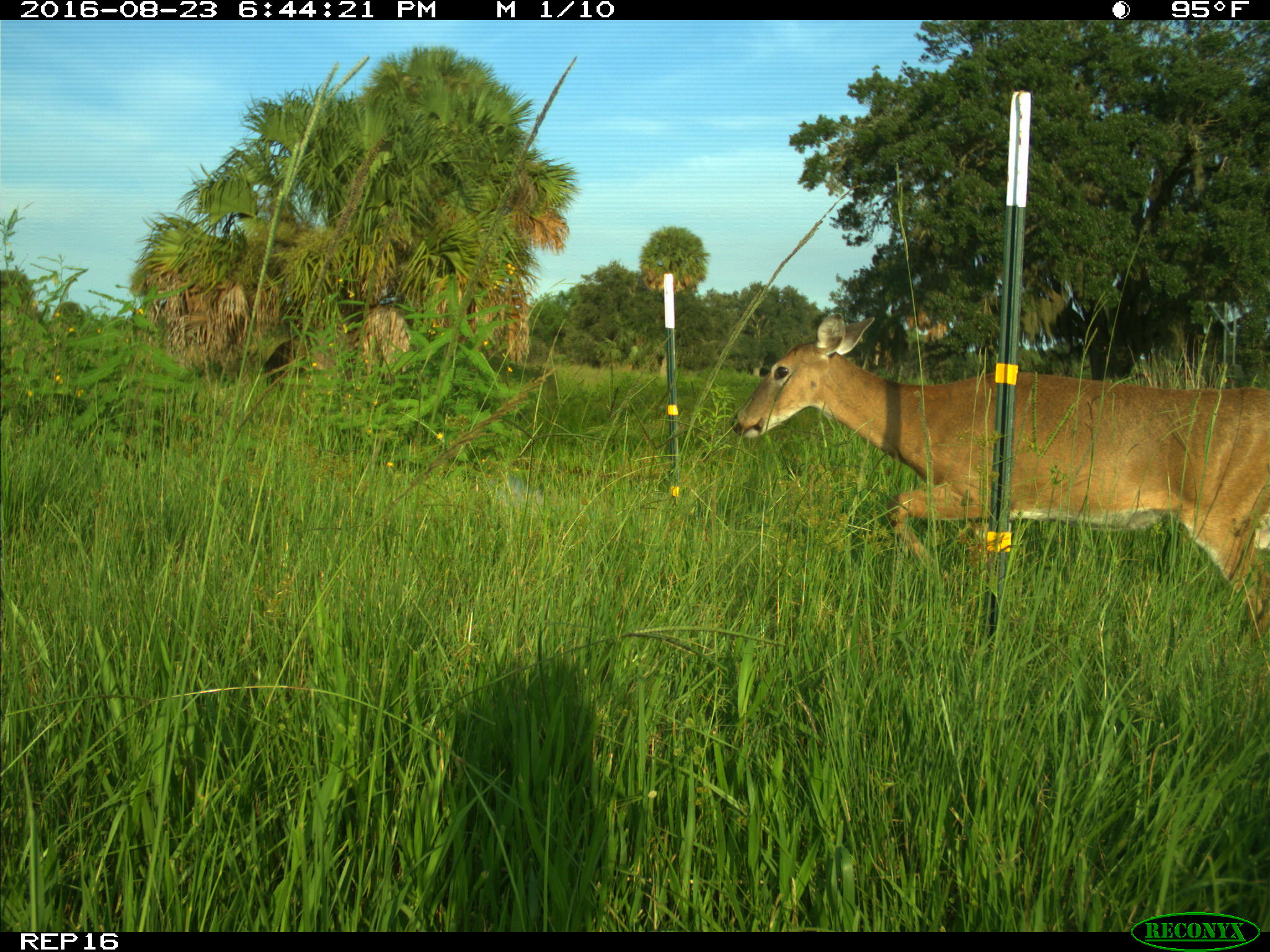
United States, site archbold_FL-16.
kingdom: Animalia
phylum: Chordata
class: Mammalia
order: Artiodactyla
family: Cervidae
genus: Odocoileus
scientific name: Odocoileus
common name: deer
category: unidentified deer